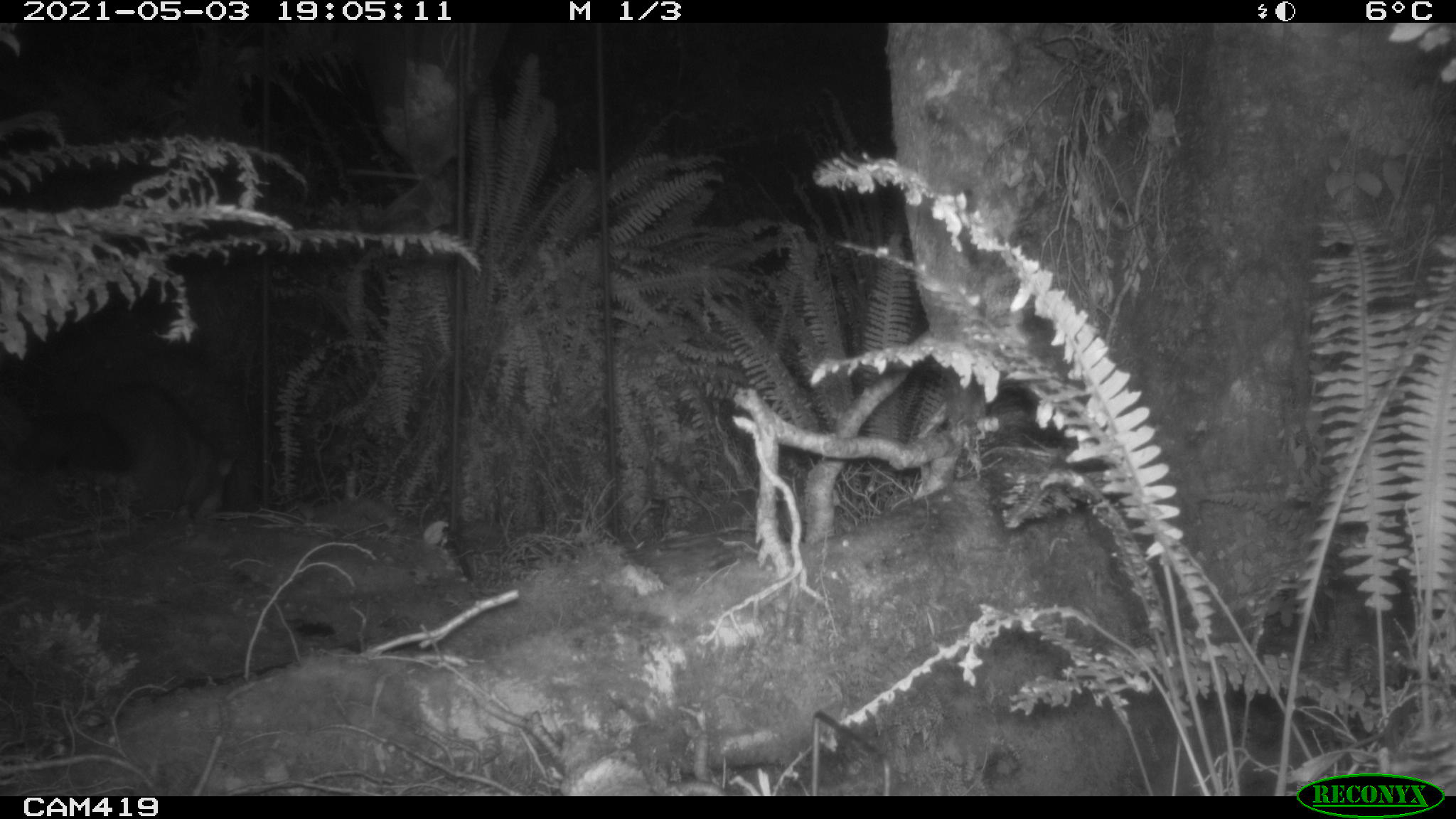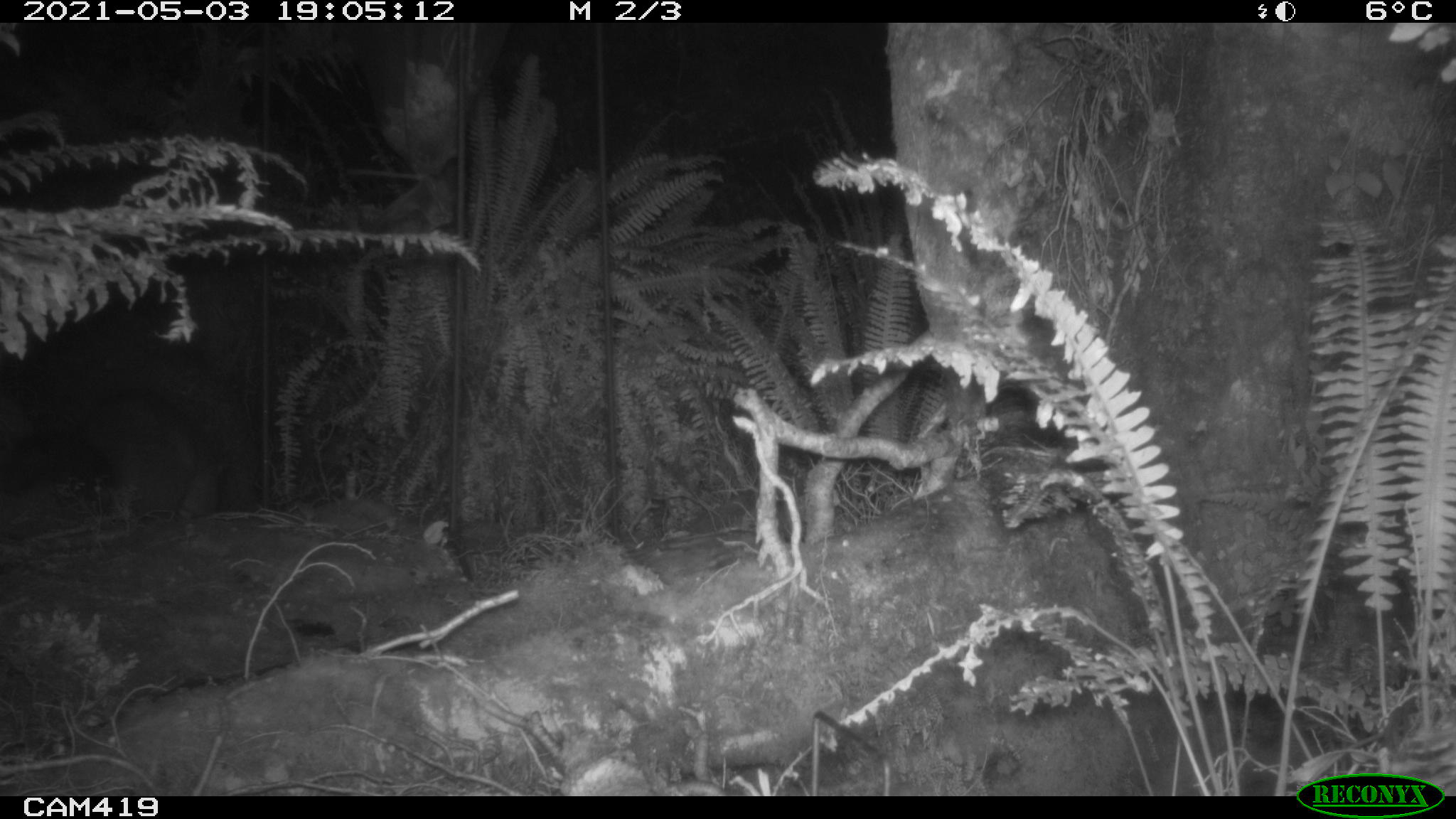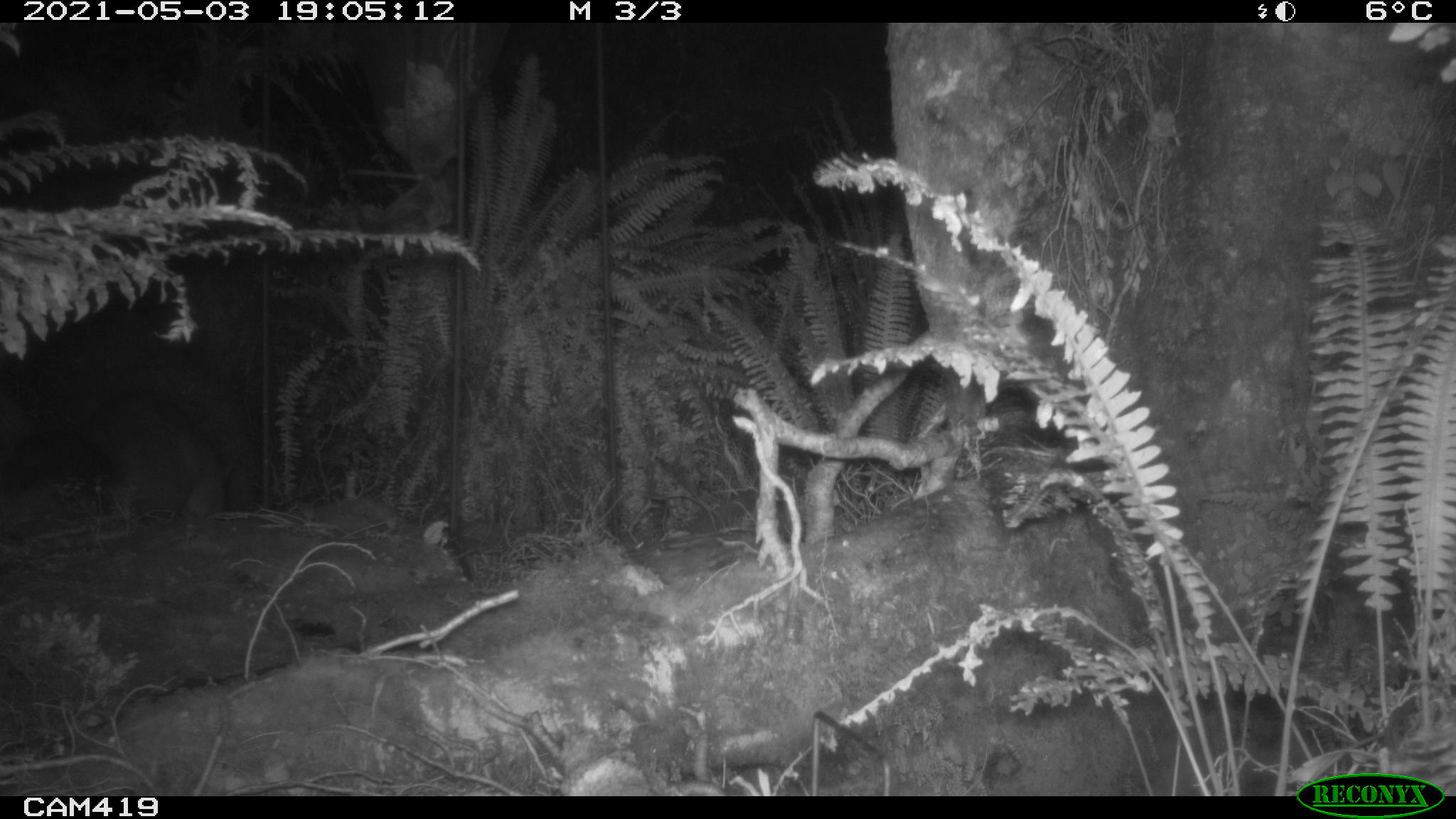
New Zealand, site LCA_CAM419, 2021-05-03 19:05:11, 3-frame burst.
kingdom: Animalia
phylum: Chordata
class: Mammalia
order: Diprotodontia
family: Phalangeridae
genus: Trichosurus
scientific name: Trichosurus vulpecula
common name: common brushtail possum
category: possum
Possum (common brushtail possum) (Trichosurus vulpecula).